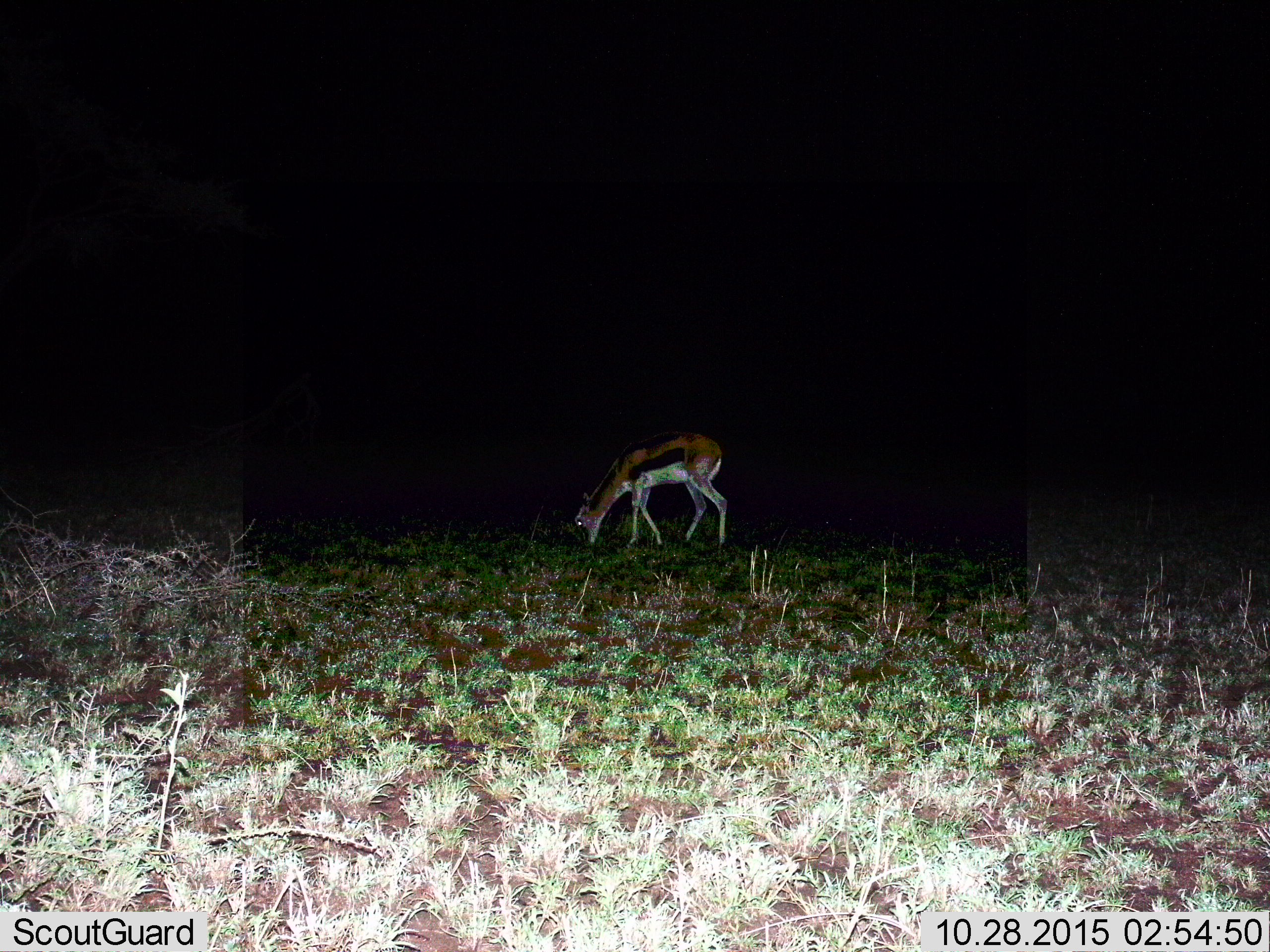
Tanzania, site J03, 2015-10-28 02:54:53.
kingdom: Animalia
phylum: Chordata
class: Mammalia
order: Artiodactyla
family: Bovidae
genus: Eudorcas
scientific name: Eudorcas thomsonii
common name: thomson's gazelle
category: gazellethomsons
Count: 1.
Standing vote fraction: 11%.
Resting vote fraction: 0%.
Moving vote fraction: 11%.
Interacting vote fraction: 0%.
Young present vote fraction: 0%.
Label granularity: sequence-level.